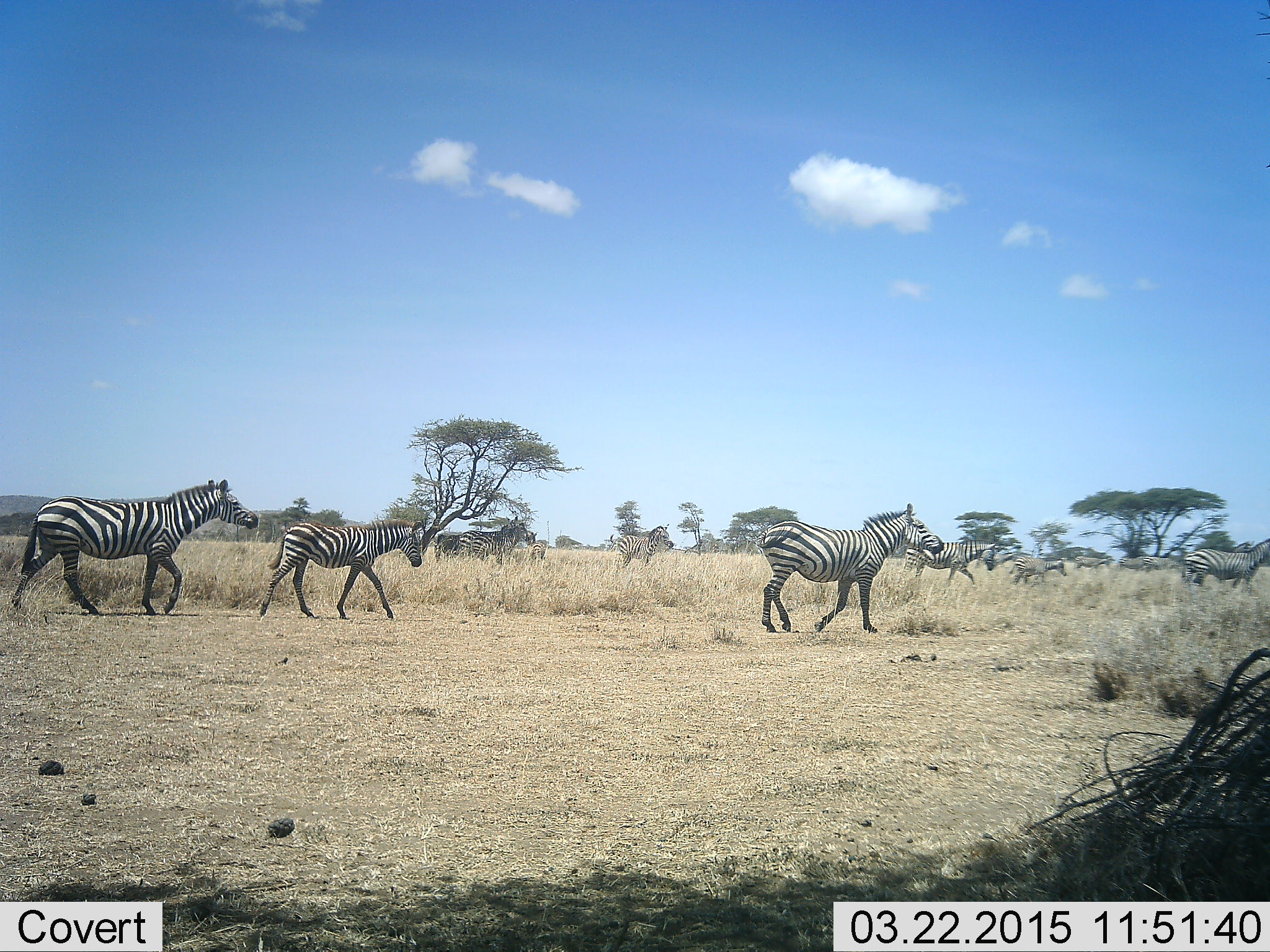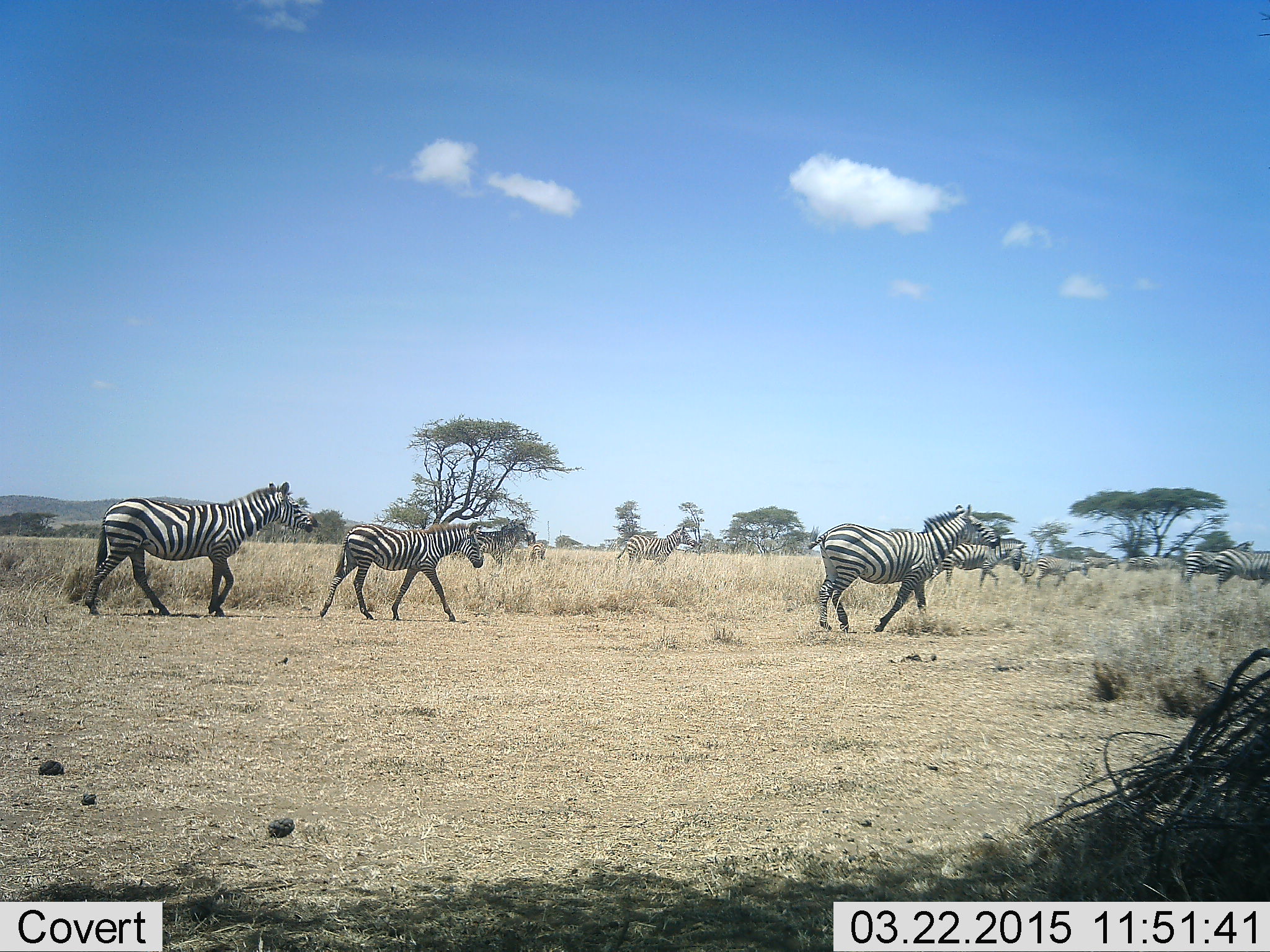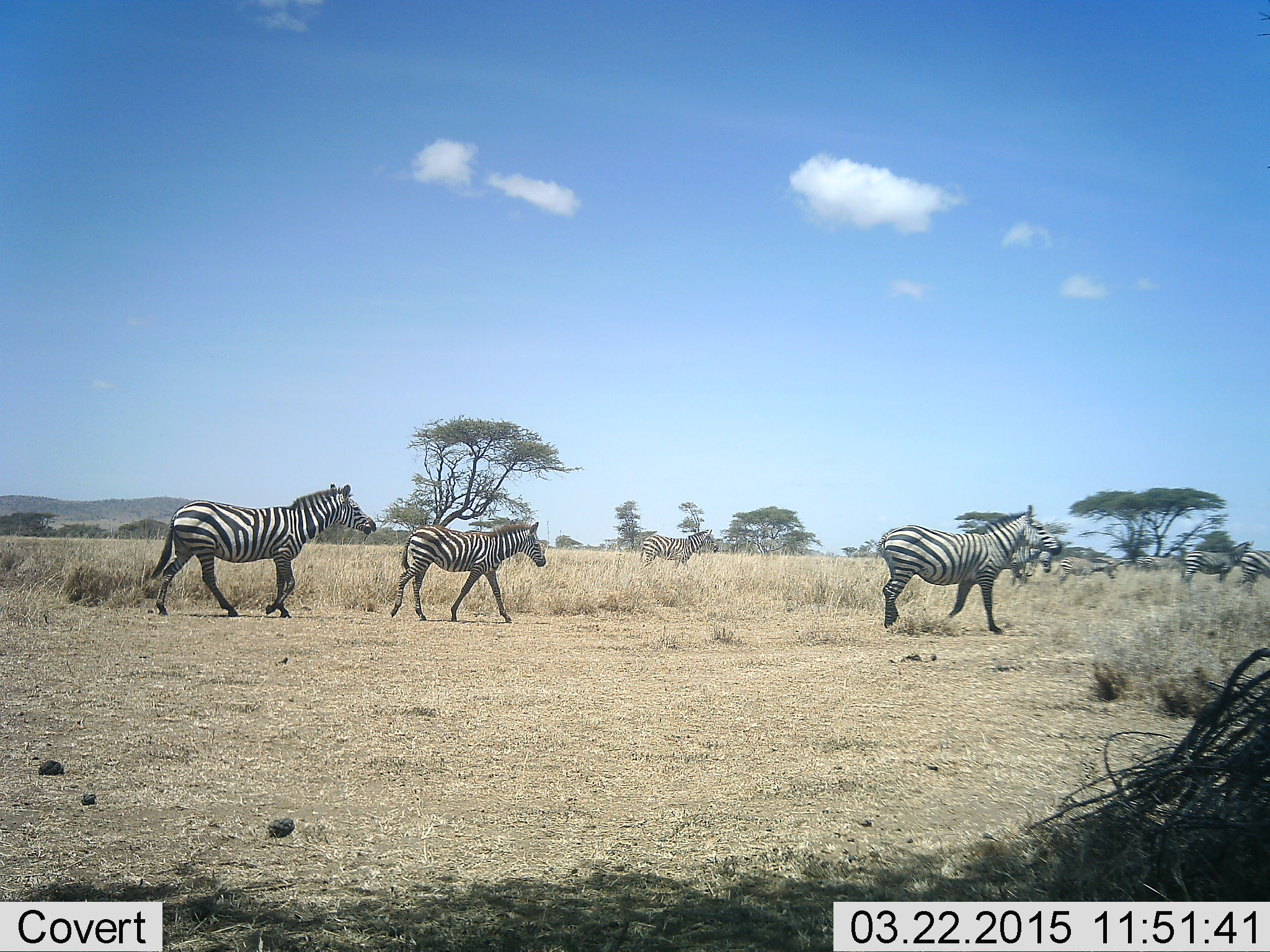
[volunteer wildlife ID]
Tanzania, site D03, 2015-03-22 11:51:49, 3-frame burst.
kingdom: Animalia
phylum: Chordata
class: Mammalia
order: Perissodactyla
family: Equidae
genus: Equus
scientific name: Equus quagga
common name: plains zebra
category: zebra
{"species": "zebra (plains zebra) (Equus quagga)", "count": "11-50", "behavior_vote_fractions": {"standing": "20%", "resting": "0%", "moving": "100%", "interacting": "10%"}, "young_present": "10%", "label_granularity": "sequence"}